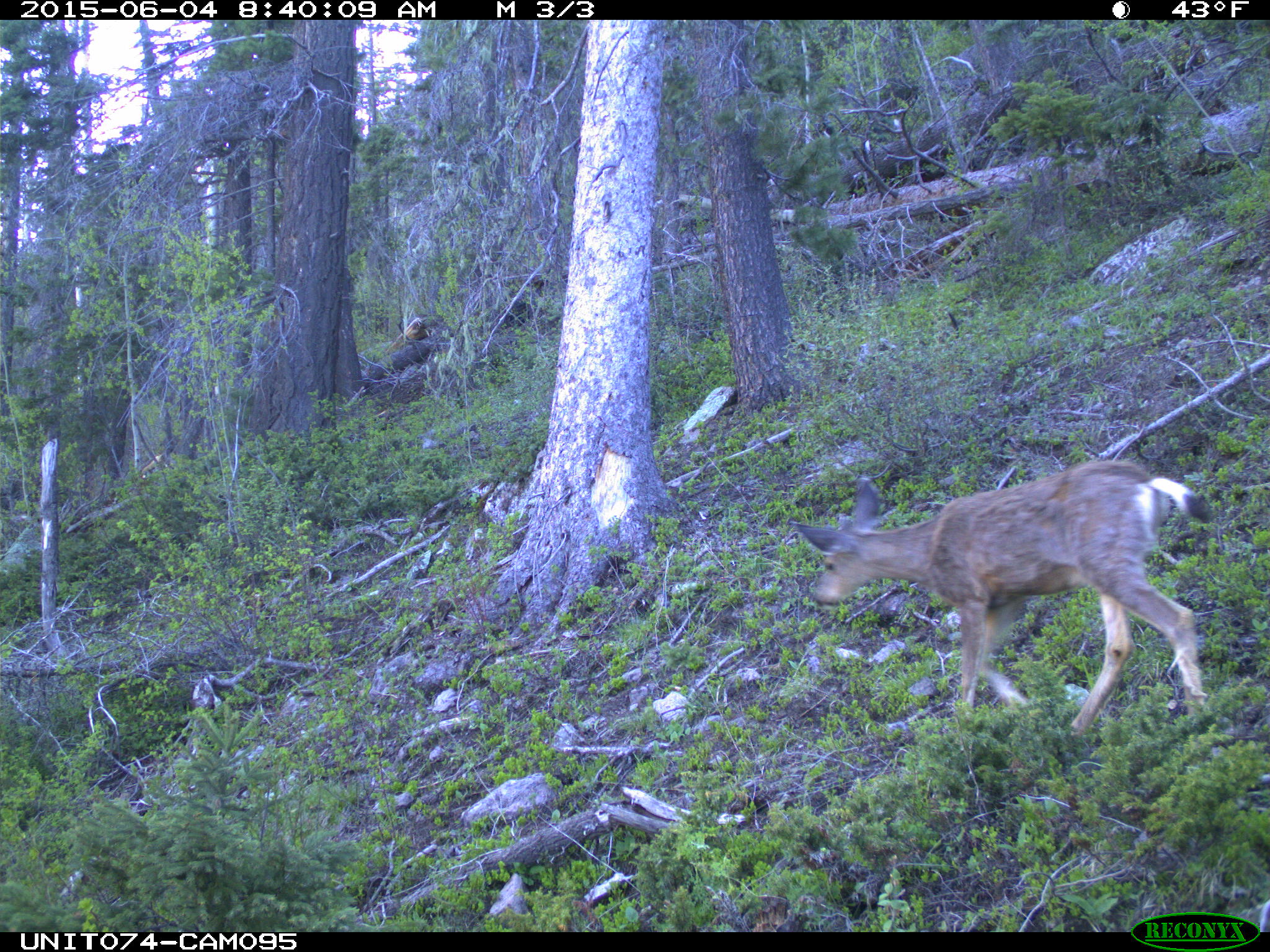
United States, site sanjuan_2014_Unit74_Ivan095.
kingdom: Animalia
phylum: Chordata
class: Mammalia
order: Artiodactyla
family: Cervidae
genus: Odocoileus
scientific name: Odocoileus hemionus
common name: mule deer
Odocoileus hemionus (mule deer).